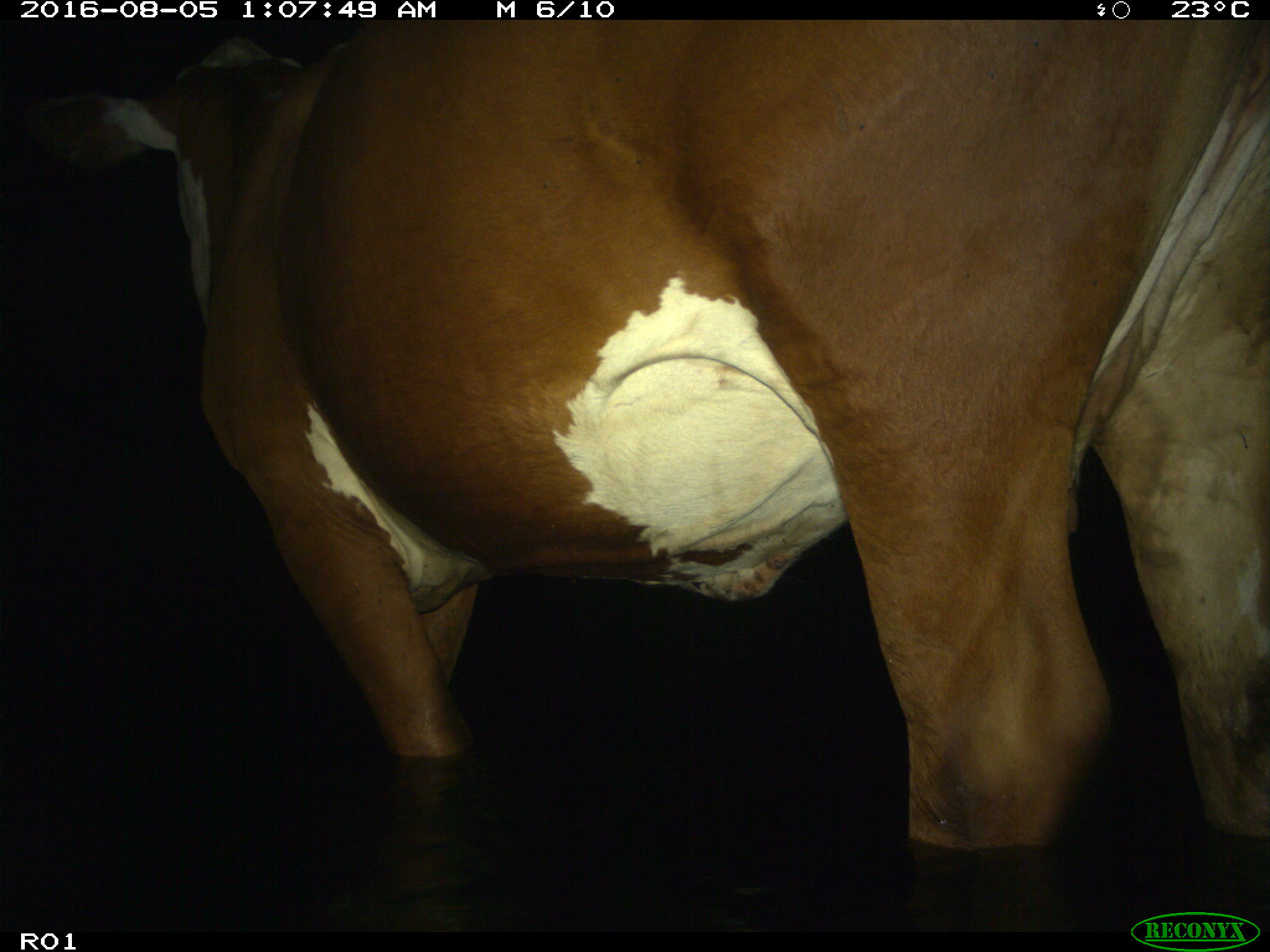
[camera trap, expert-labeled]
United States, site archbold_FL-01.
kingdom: Animalia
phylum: Chordata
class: Mammalia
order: Artiodactyla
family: Bovidae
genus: Bos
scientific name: Bos taurus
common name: domestic cow